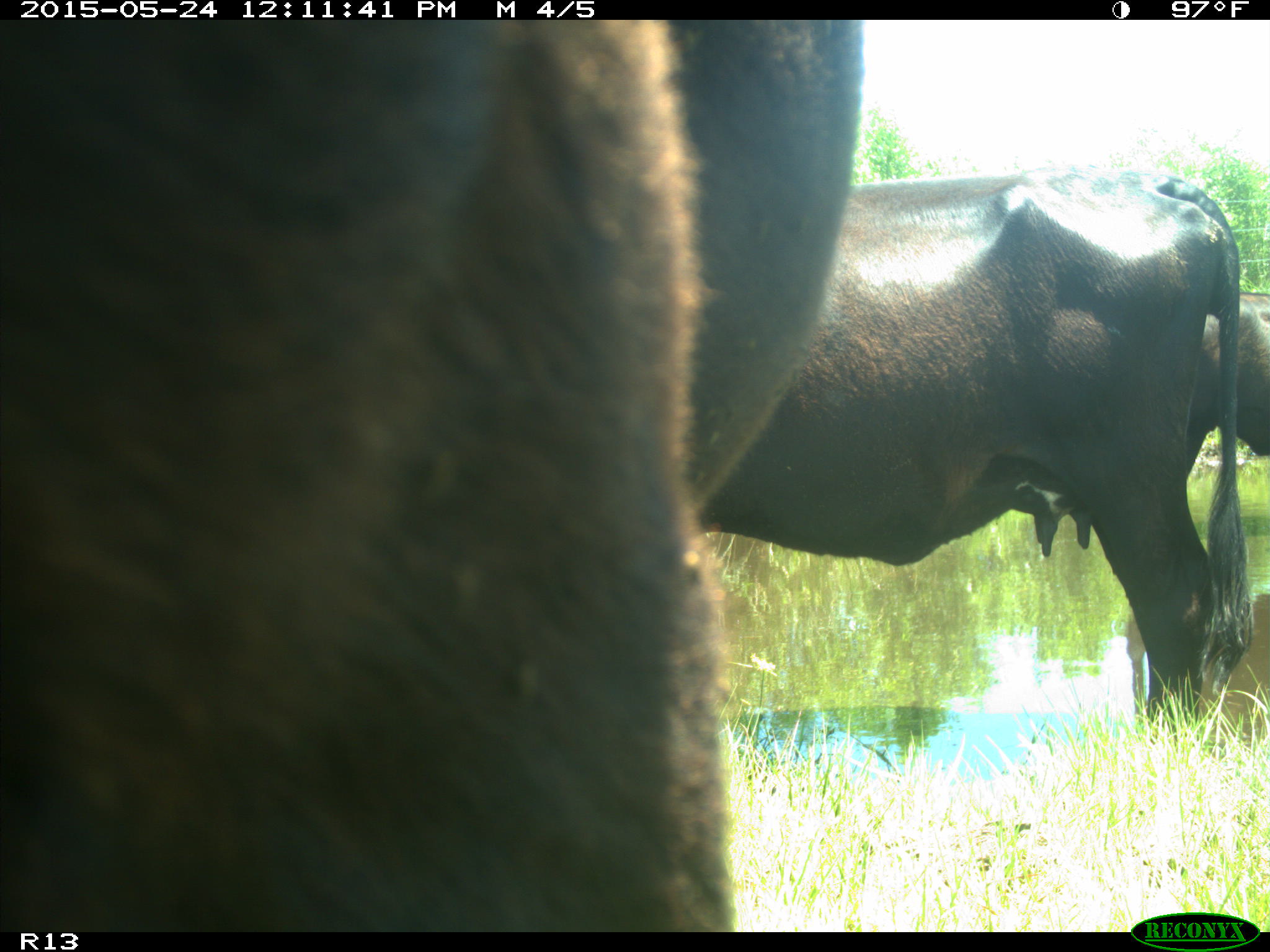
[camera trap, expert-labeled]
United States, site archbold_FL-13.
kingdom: Animalia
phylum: Chordata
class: Mammalia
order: Artiodactyla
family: Bovidae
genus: Bos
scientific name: Bos taurus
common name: domestic cow